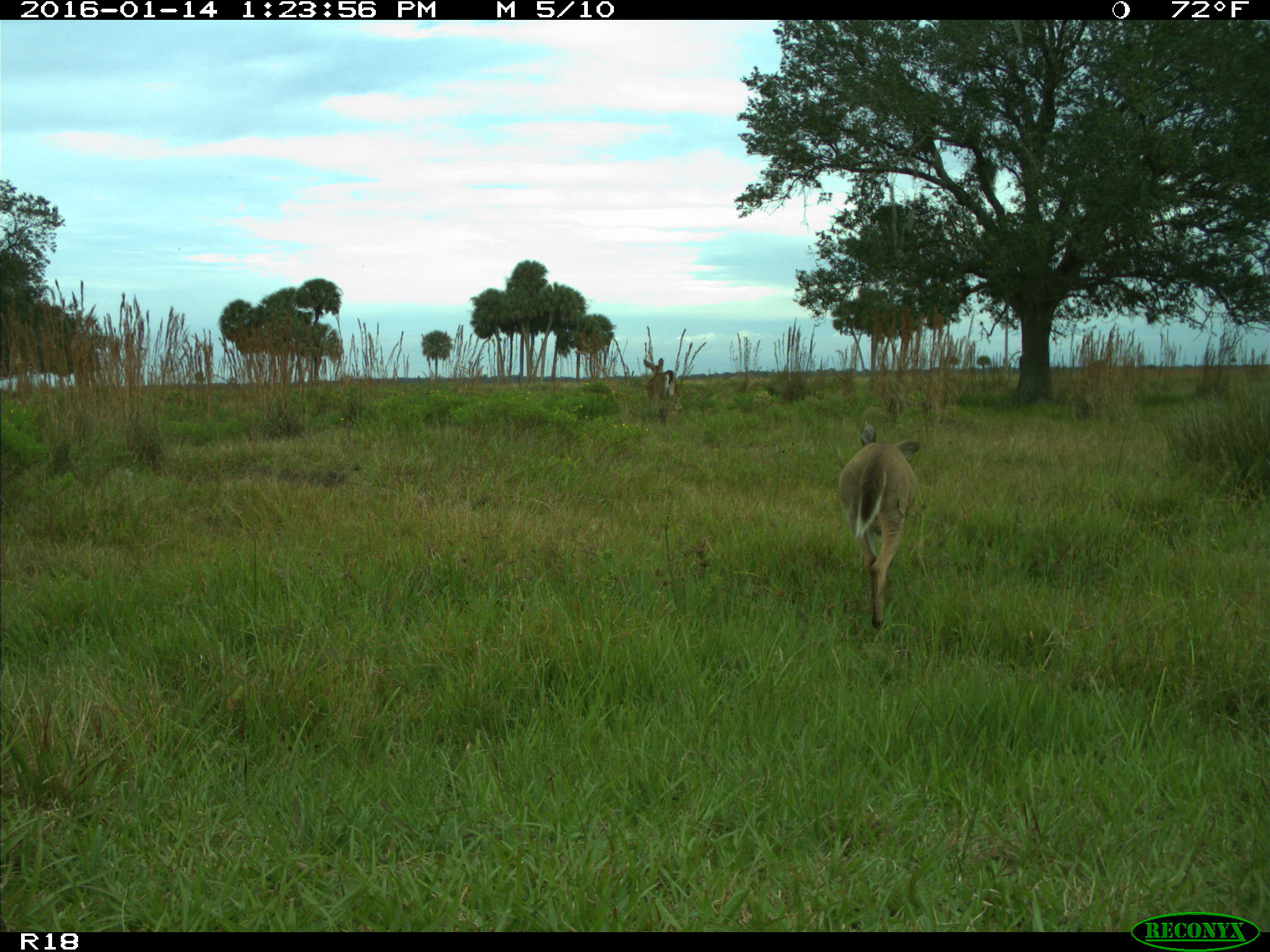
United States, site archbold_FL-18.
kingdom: Animalia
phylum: Chordata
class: Mammalia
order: Artiodactyla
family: Cervidae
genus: Odocoileus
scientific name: Odocoileus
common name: deer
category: unidentified deer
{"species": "unidentified deer (deer) (Odocoileus)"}